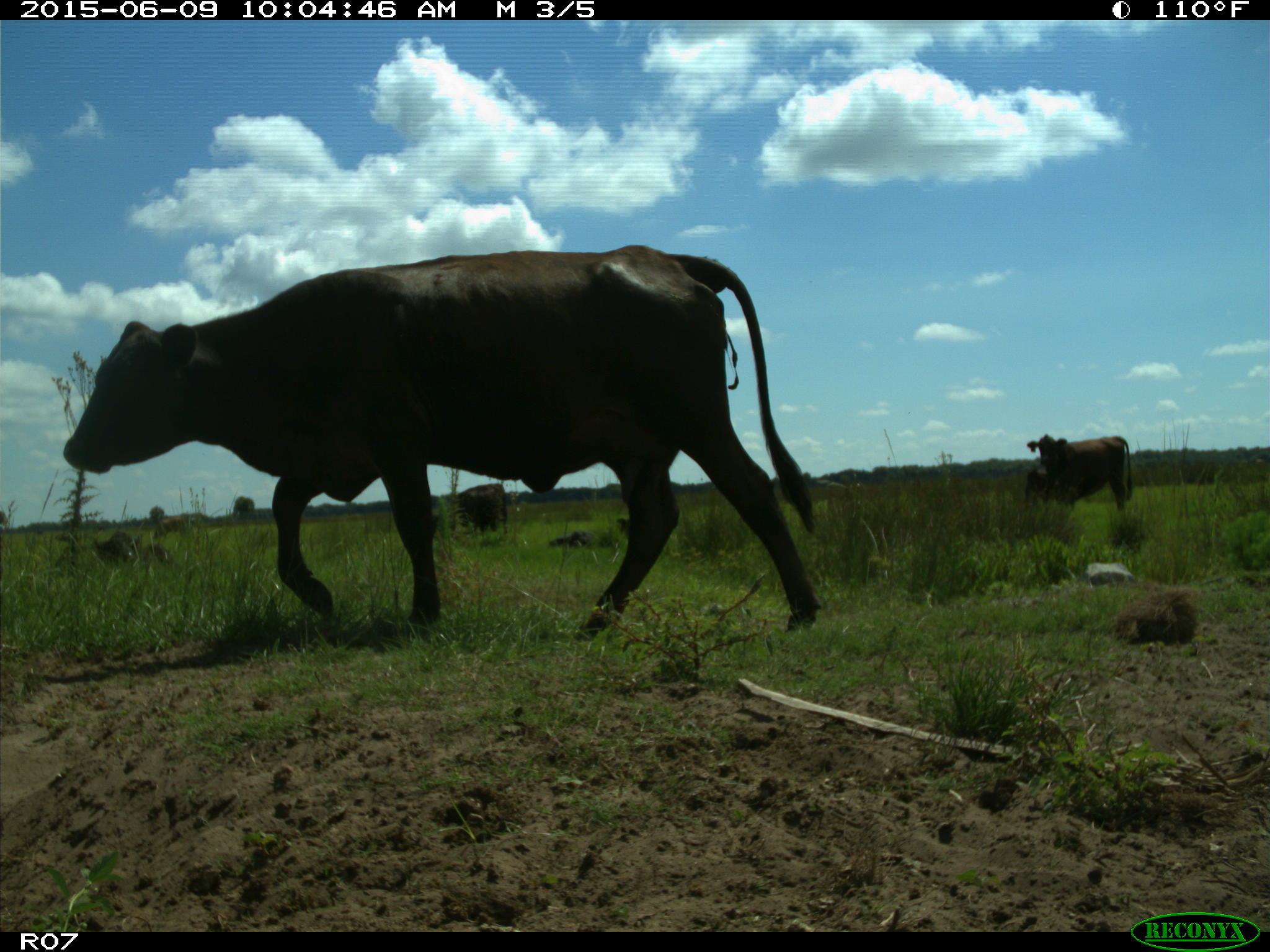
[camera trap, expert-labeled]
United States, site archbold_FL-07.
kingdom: Animalia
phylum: Chordata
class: Mammalia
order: Artiodactyla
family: Bovidae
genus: Bos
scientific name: Bos taurus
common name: domestic cow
Bos taurus (domestic cow).